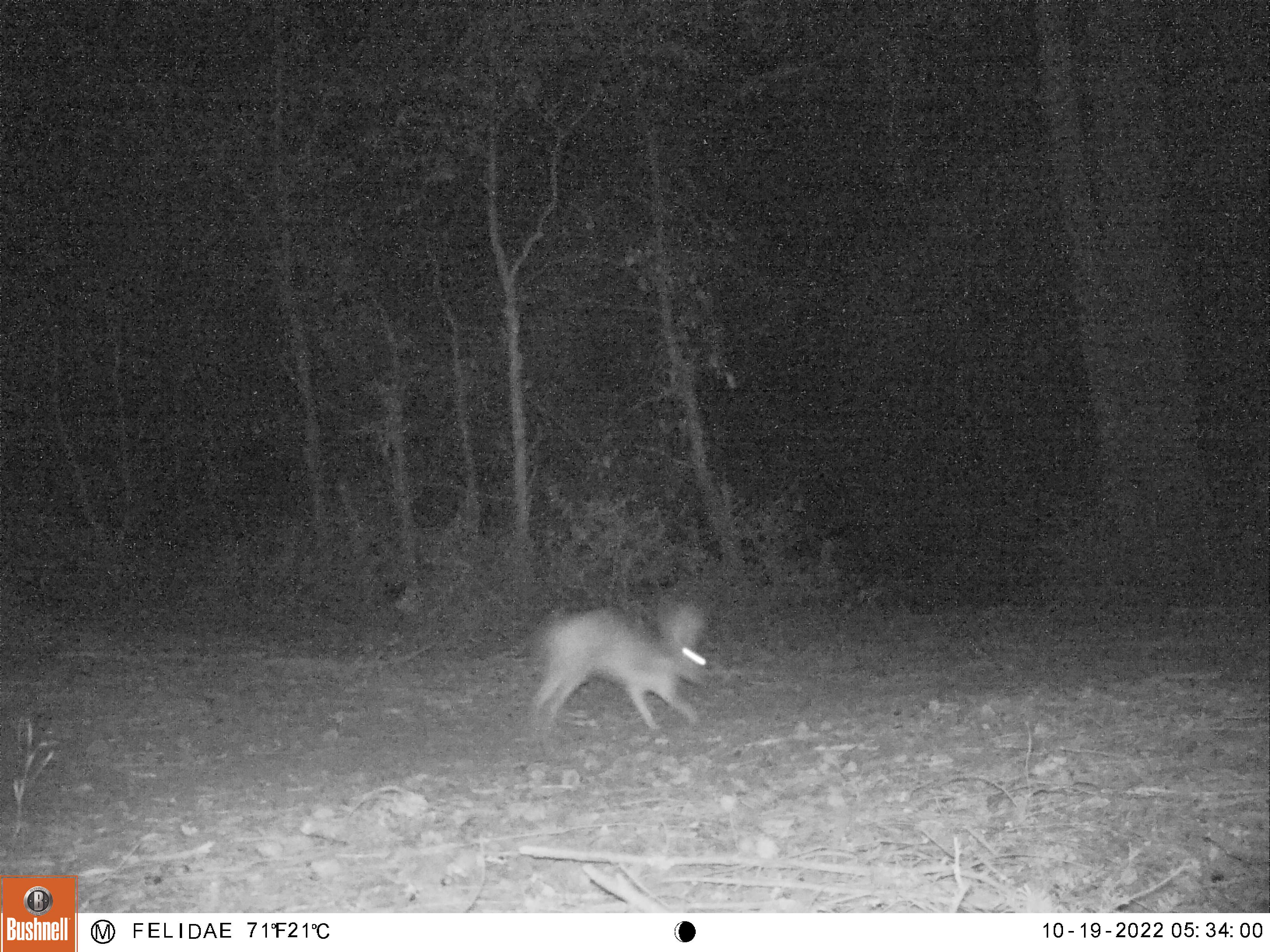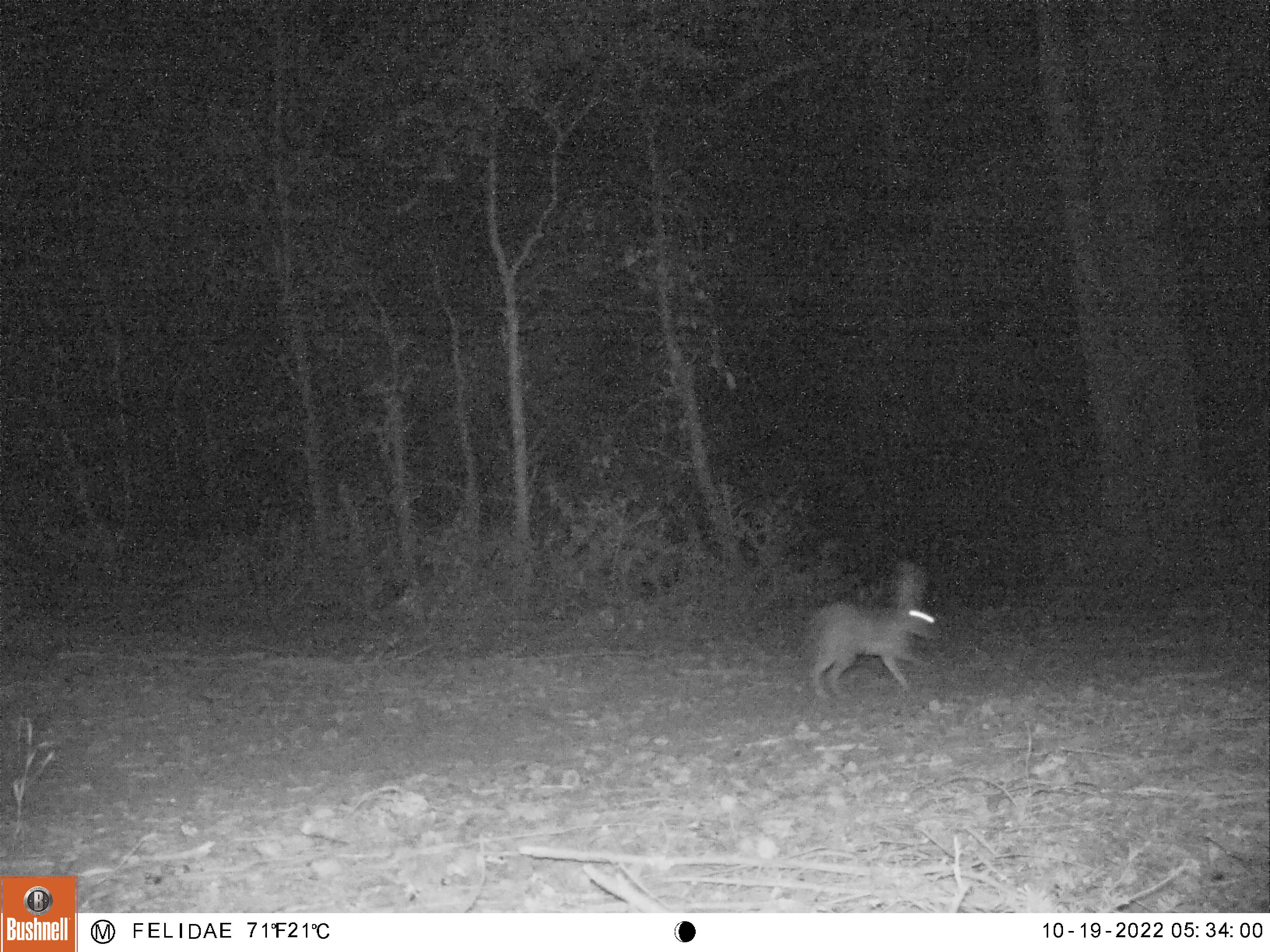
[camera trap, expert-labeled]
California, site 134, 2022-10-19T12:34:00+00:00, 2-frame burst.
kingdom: Animalia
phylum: Chordata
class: Mammalia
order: Lagomorpha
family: Leporidae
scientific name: Leporidae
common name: rabbit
Rabbit (Leporidae).